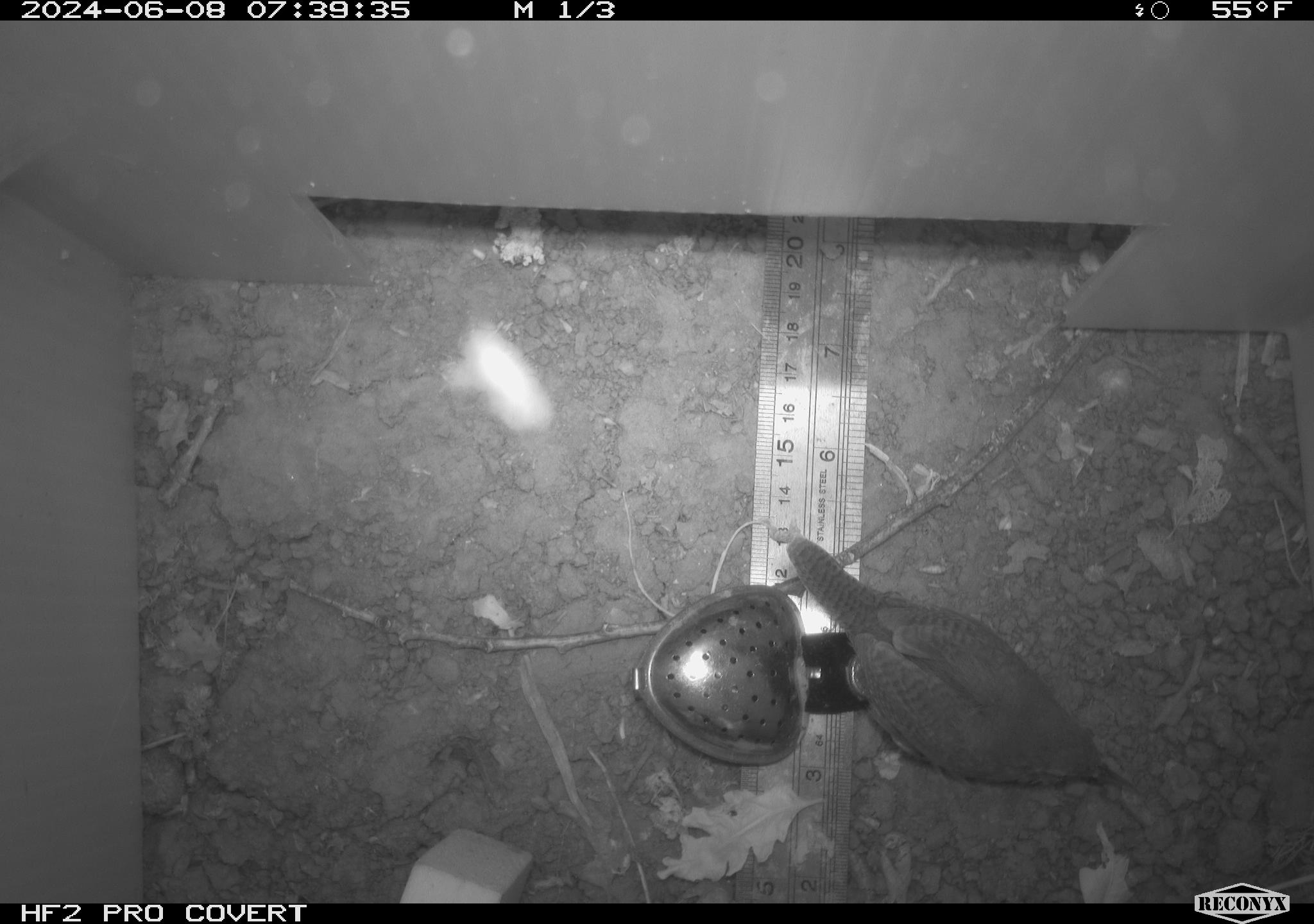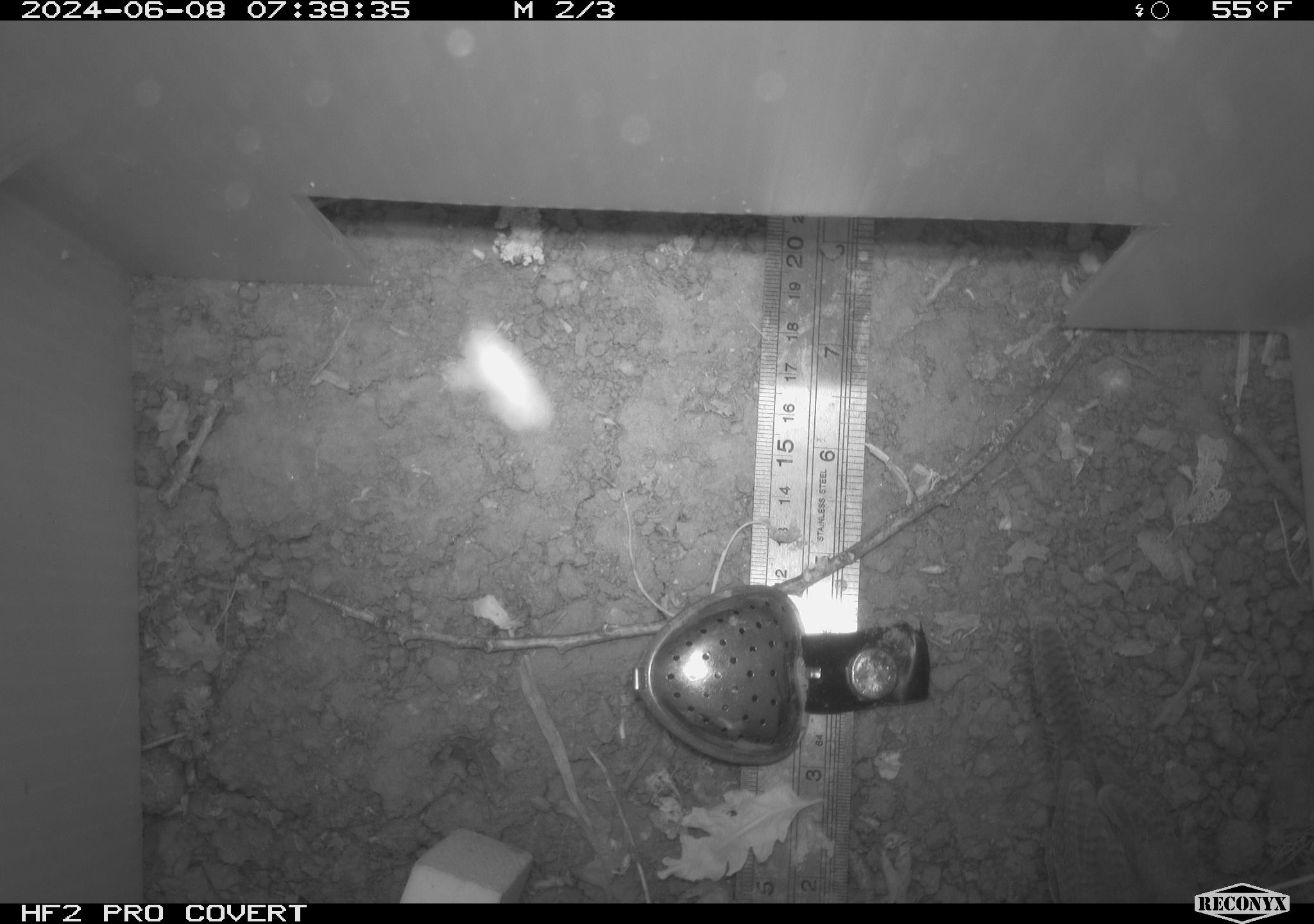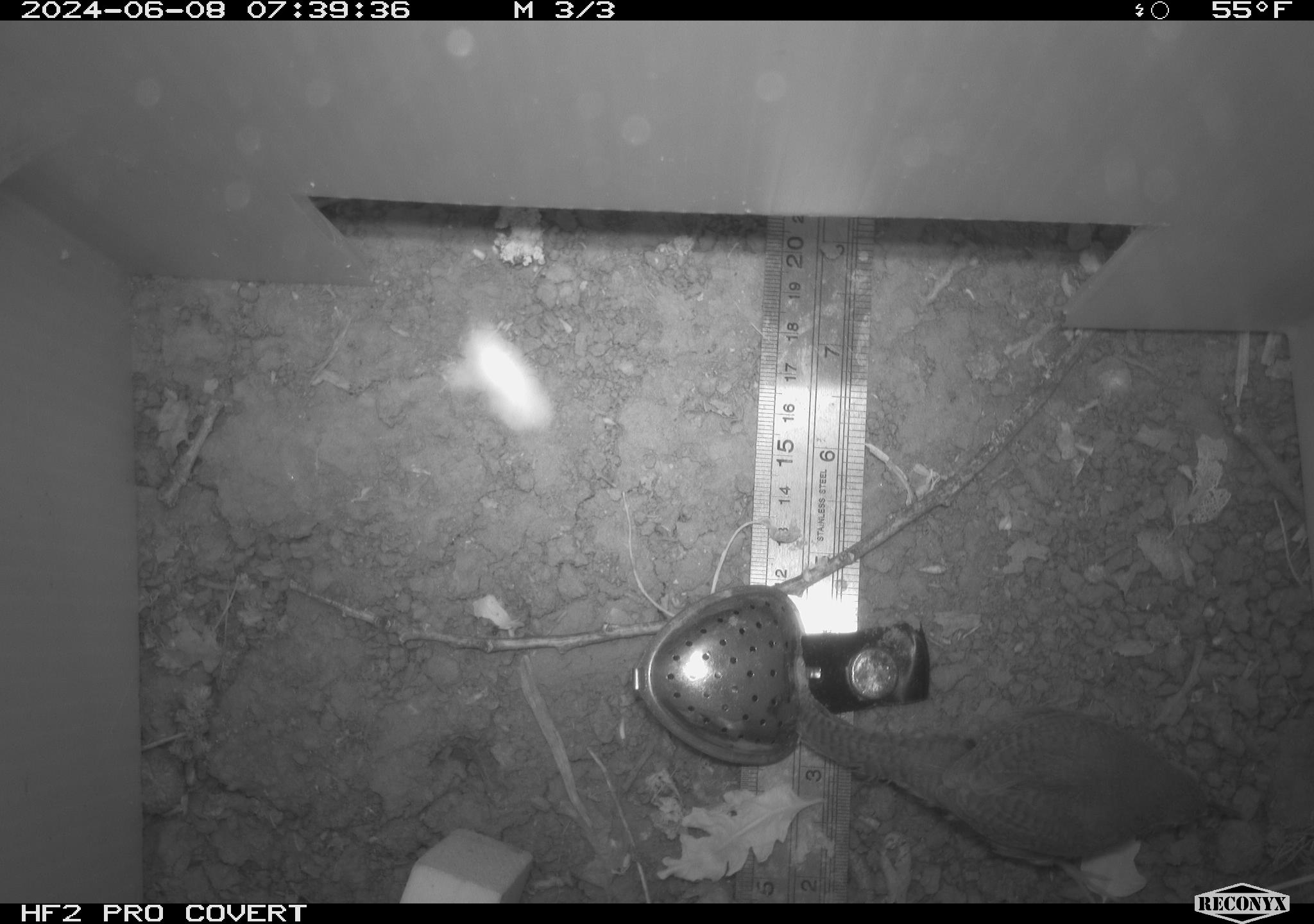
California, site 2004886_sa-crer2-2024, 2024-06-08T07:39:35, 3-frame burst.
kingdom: Animalia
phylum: Chordata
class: Aves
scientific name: Aves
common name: bird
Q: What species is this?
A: Bird (Aves).